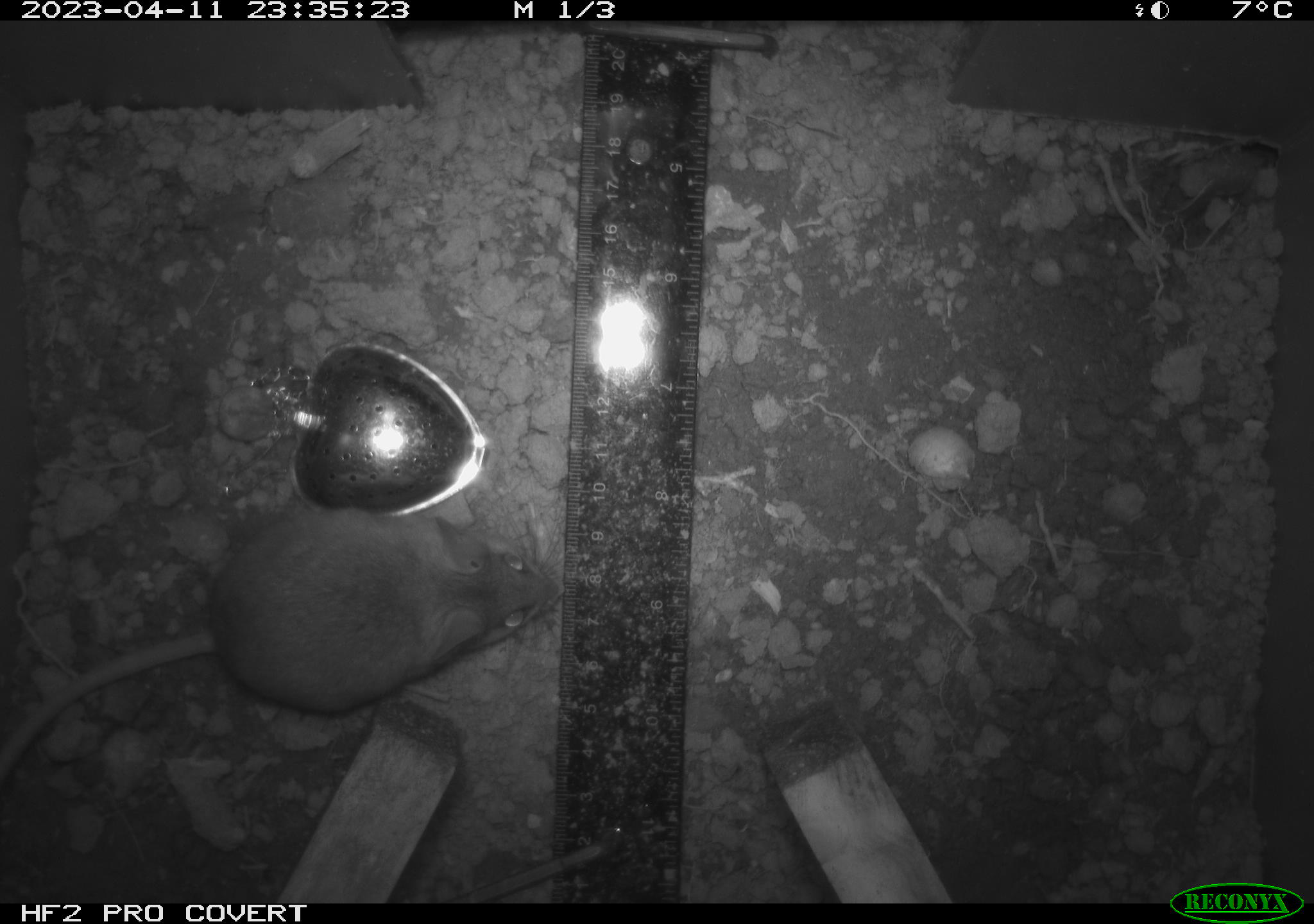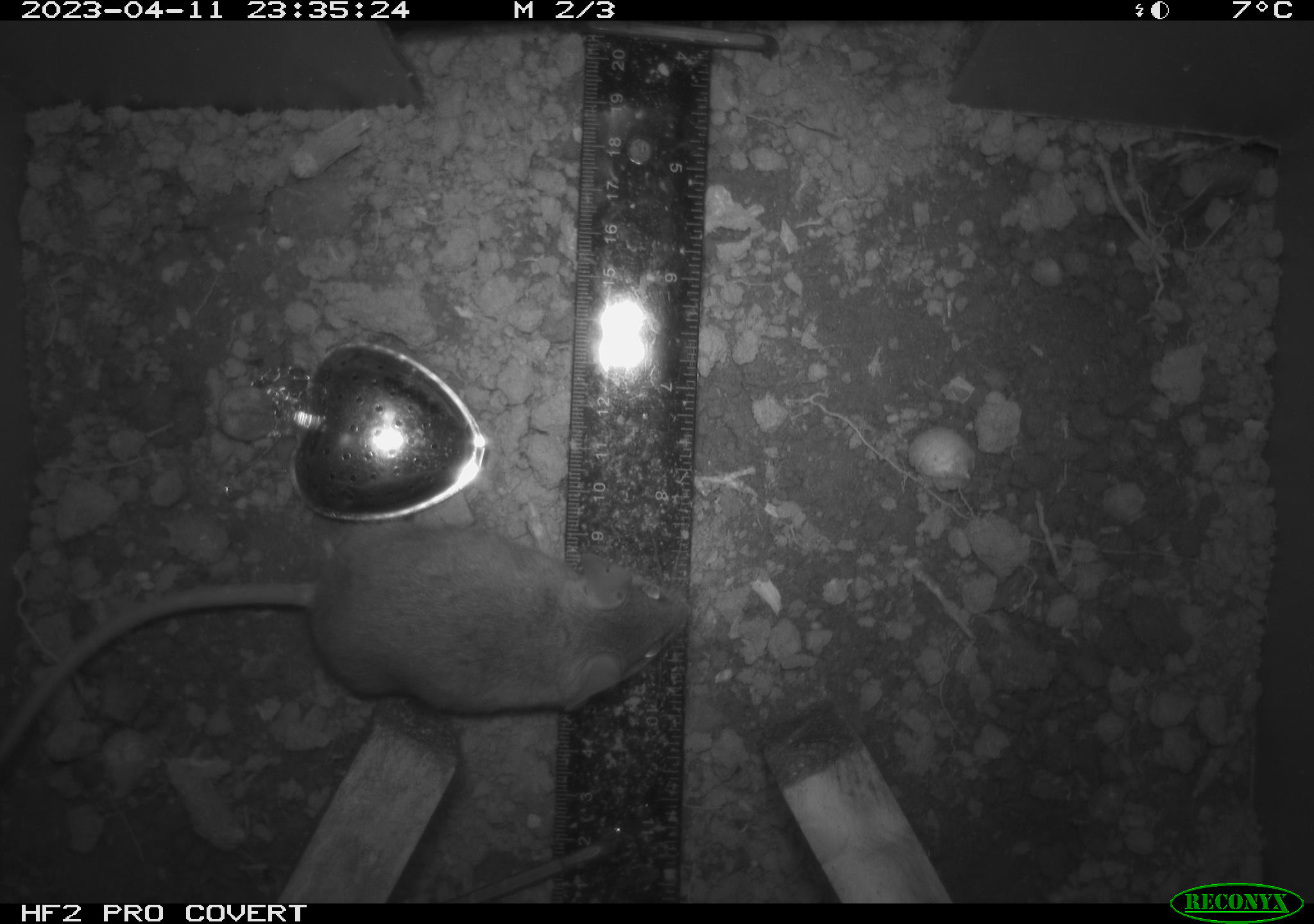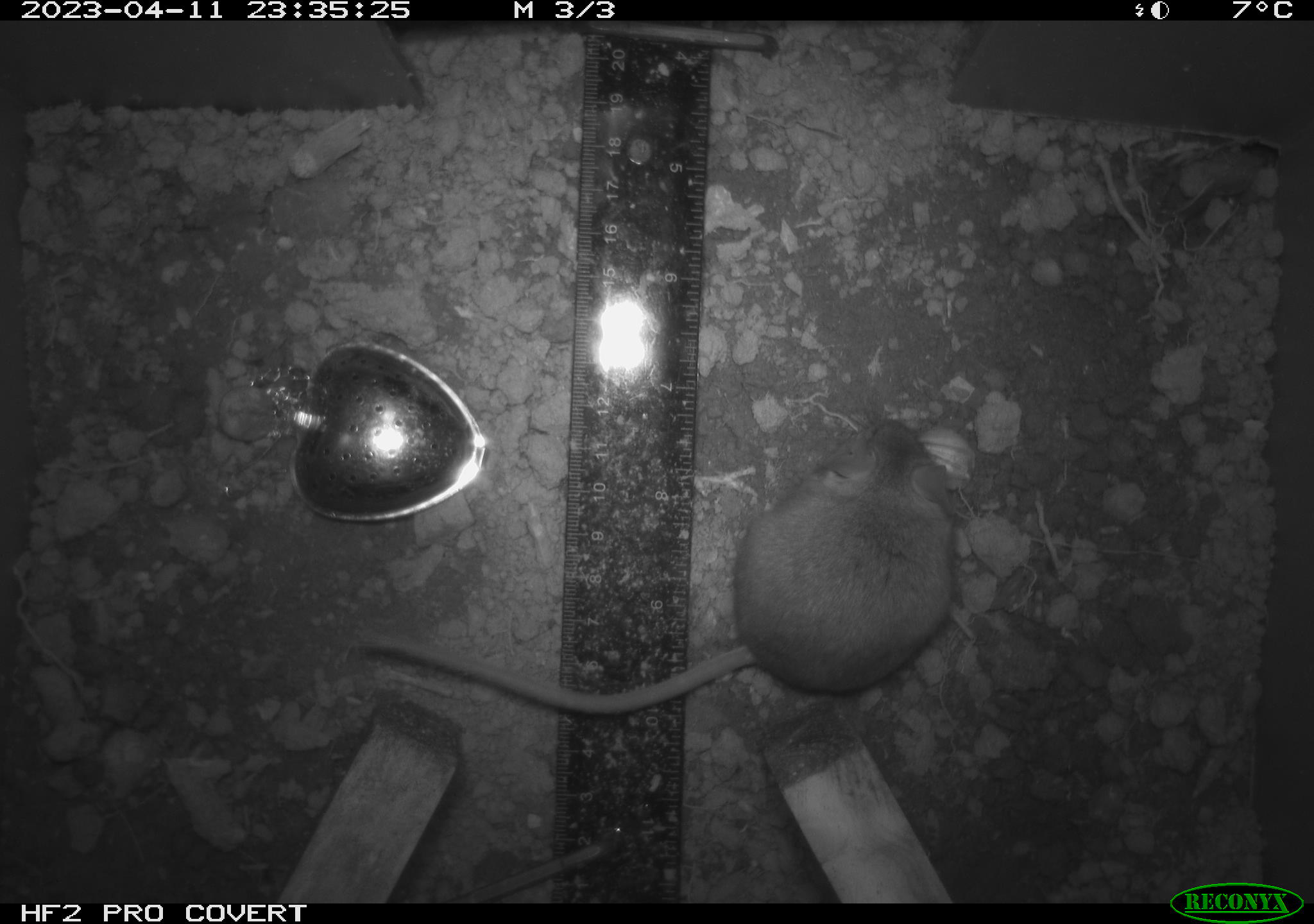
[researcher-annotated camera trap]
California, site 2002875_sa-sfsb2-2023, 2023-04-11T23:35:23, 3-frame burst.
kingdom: Animalia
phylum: Chordata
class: Mammalia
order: Rodentia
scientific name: Rodentia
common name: mouse species